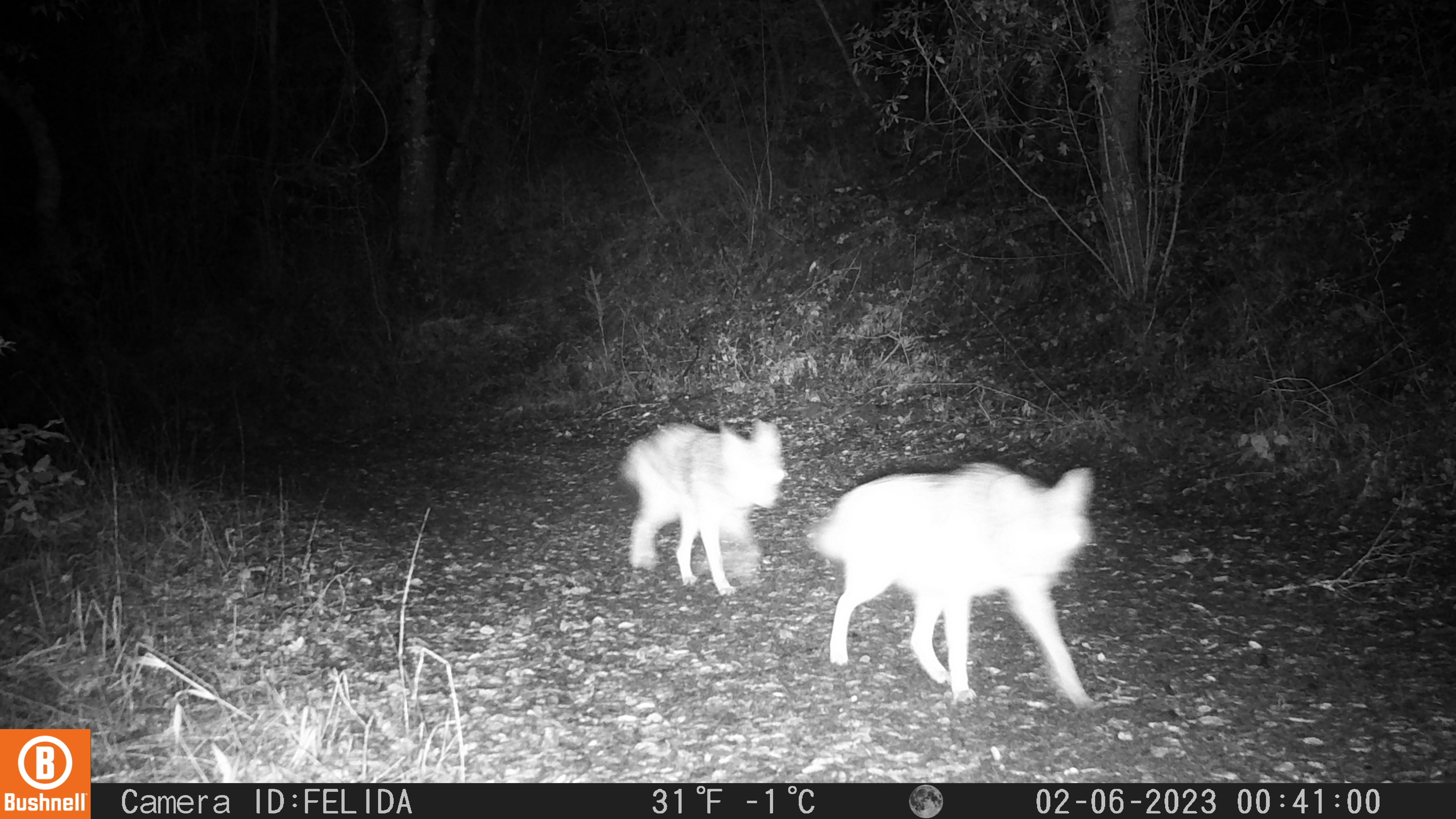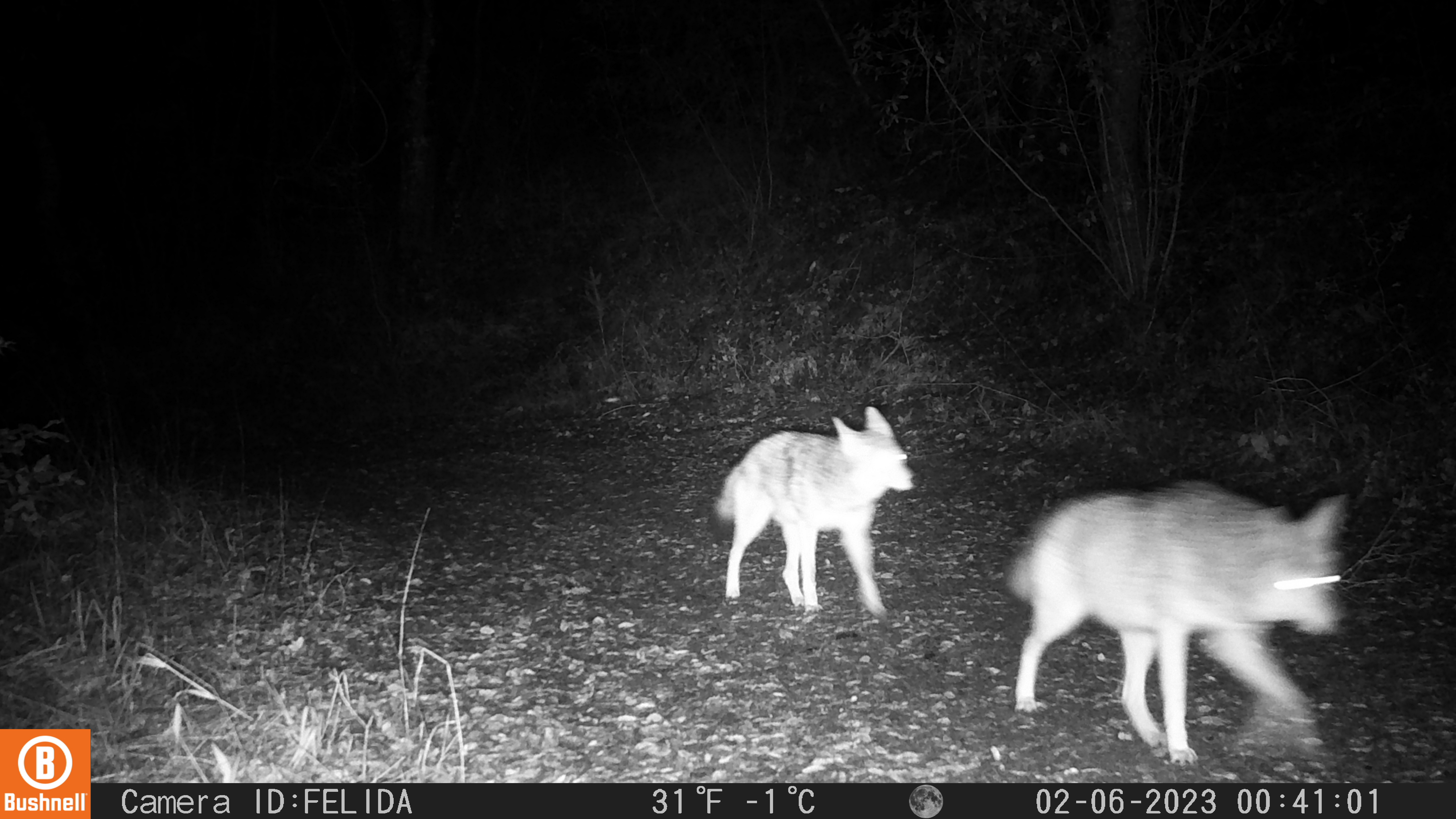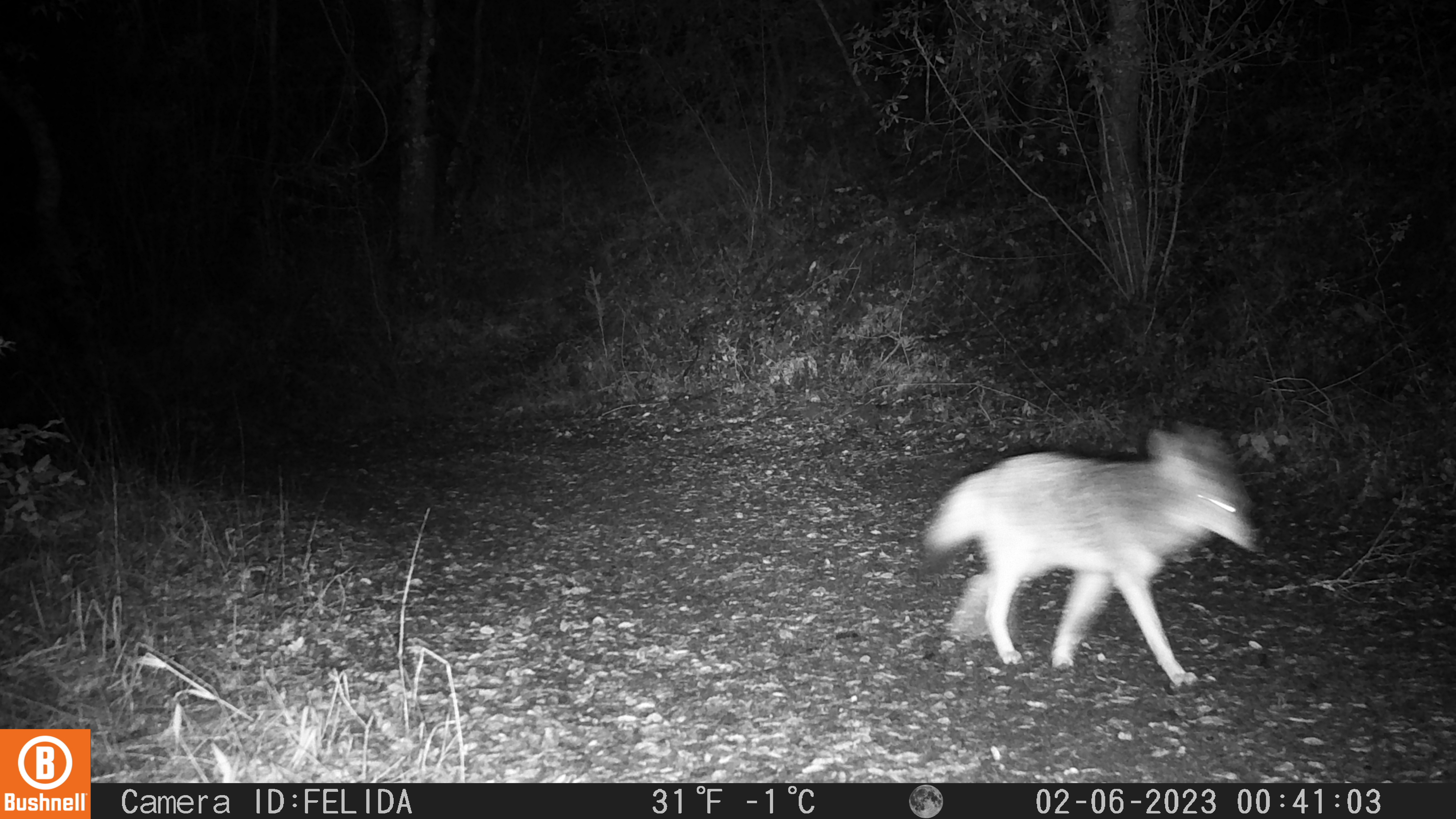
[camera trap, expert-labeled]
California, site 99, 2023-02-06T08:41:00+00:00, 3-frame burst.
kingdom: Animalia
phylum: Chordata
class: Mammalia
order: Carnivora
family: Canidae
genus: Canis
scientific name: Canis latrans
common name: coyote